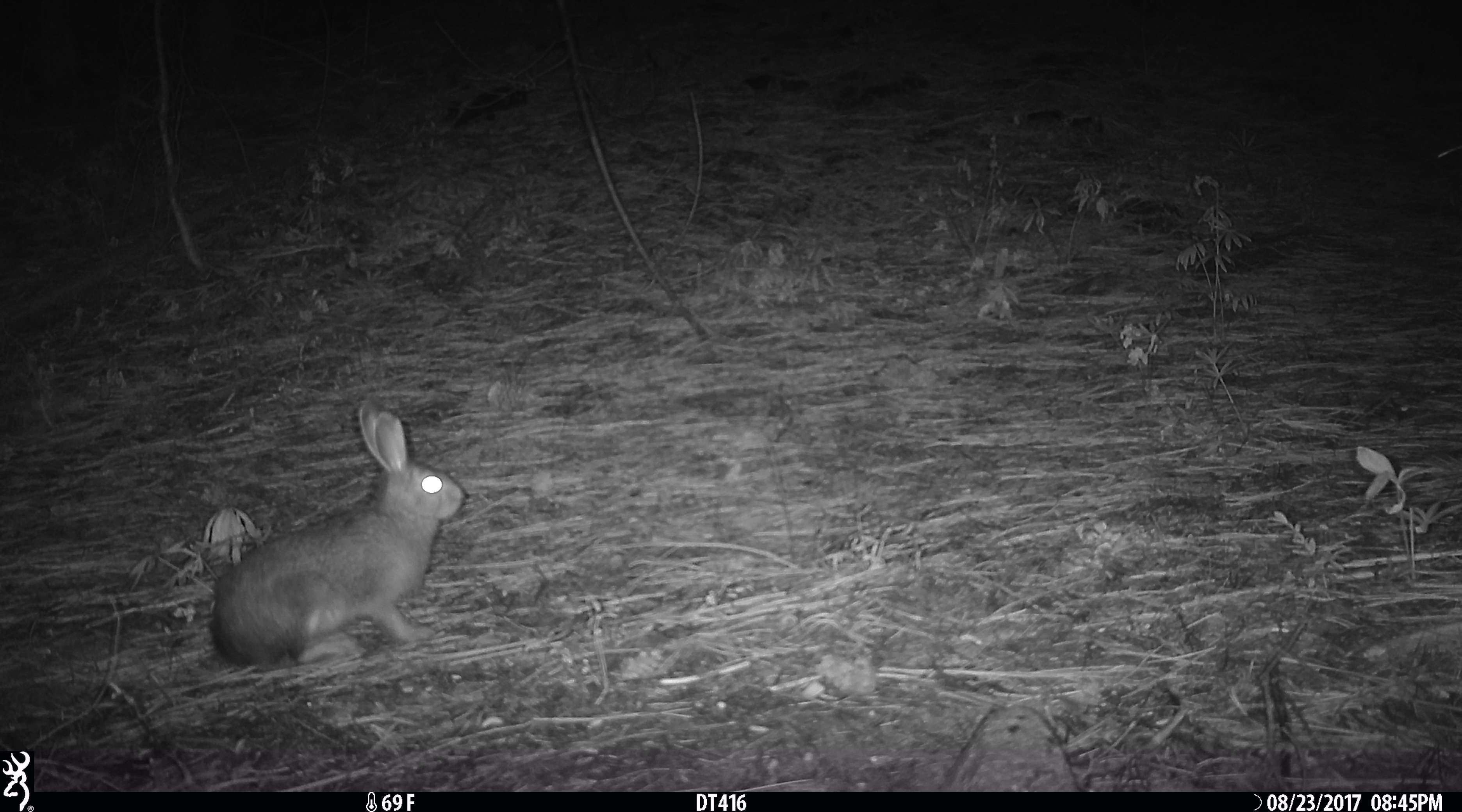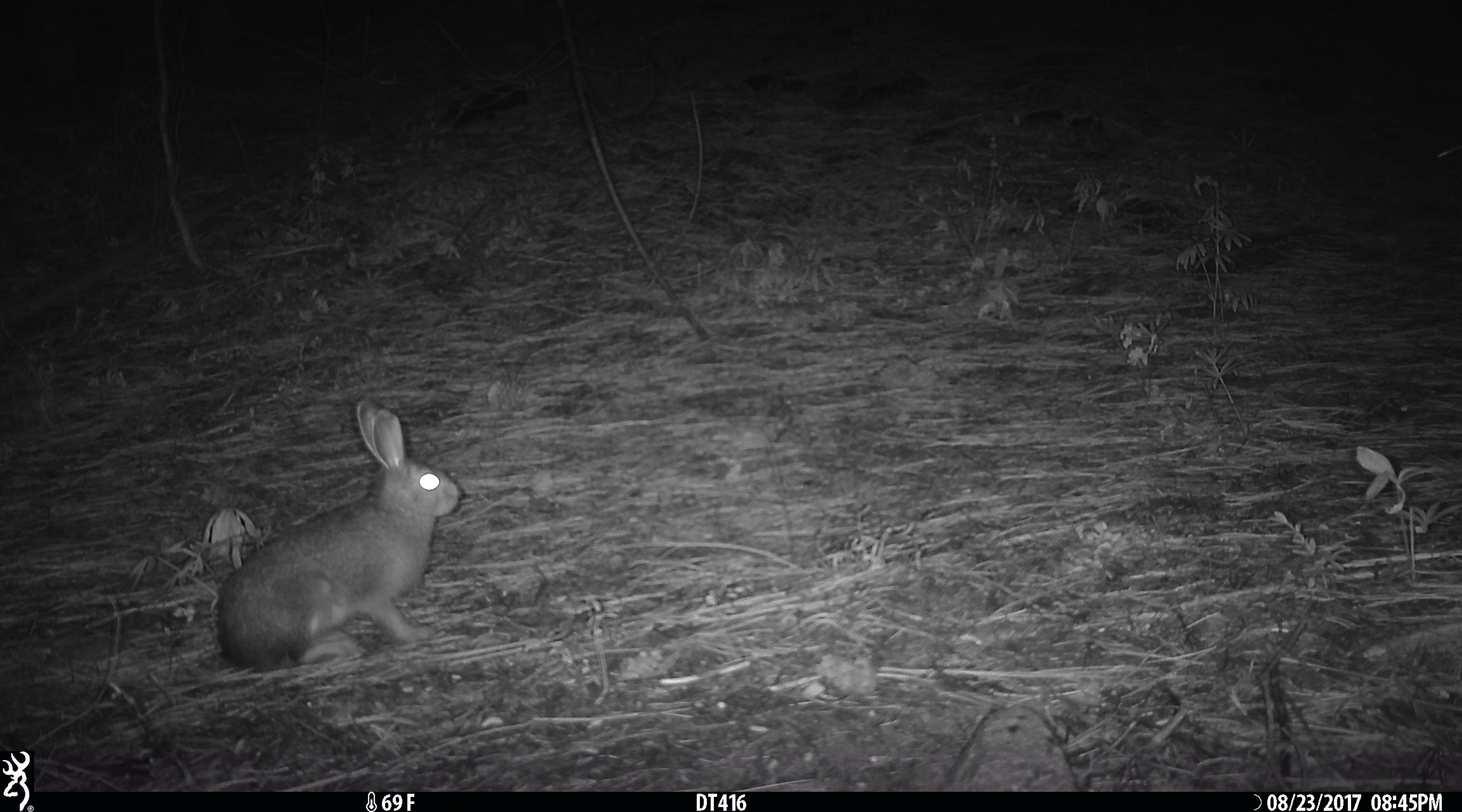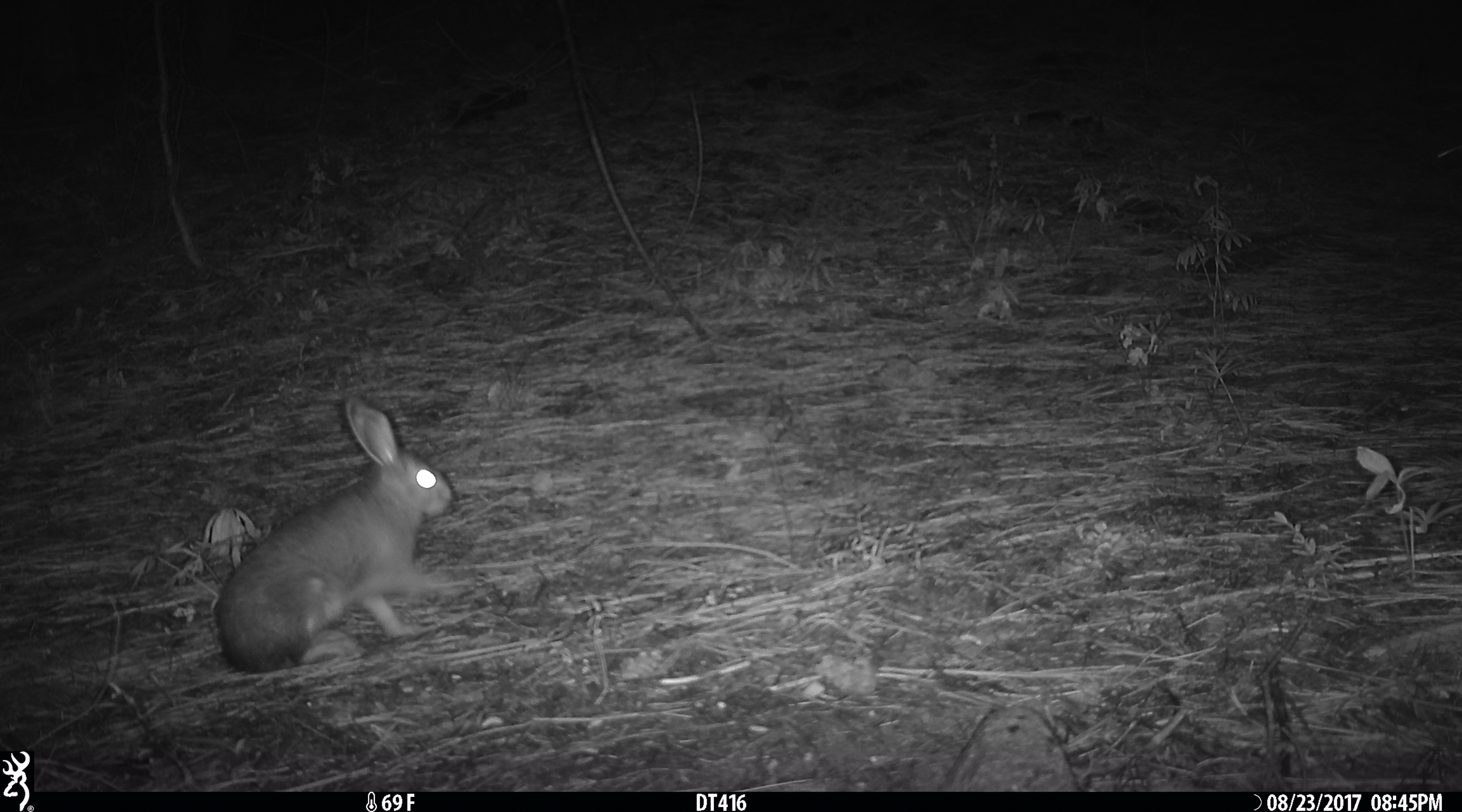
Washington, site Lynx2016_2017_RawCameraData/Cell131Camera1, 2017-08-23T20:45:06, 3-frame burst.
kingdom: Animalia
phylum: Chordata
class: Mammalia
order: Lagomorpha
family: Leporidae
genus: Lepus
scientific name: Lepus americanus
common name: snowshoe hare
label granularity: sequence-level